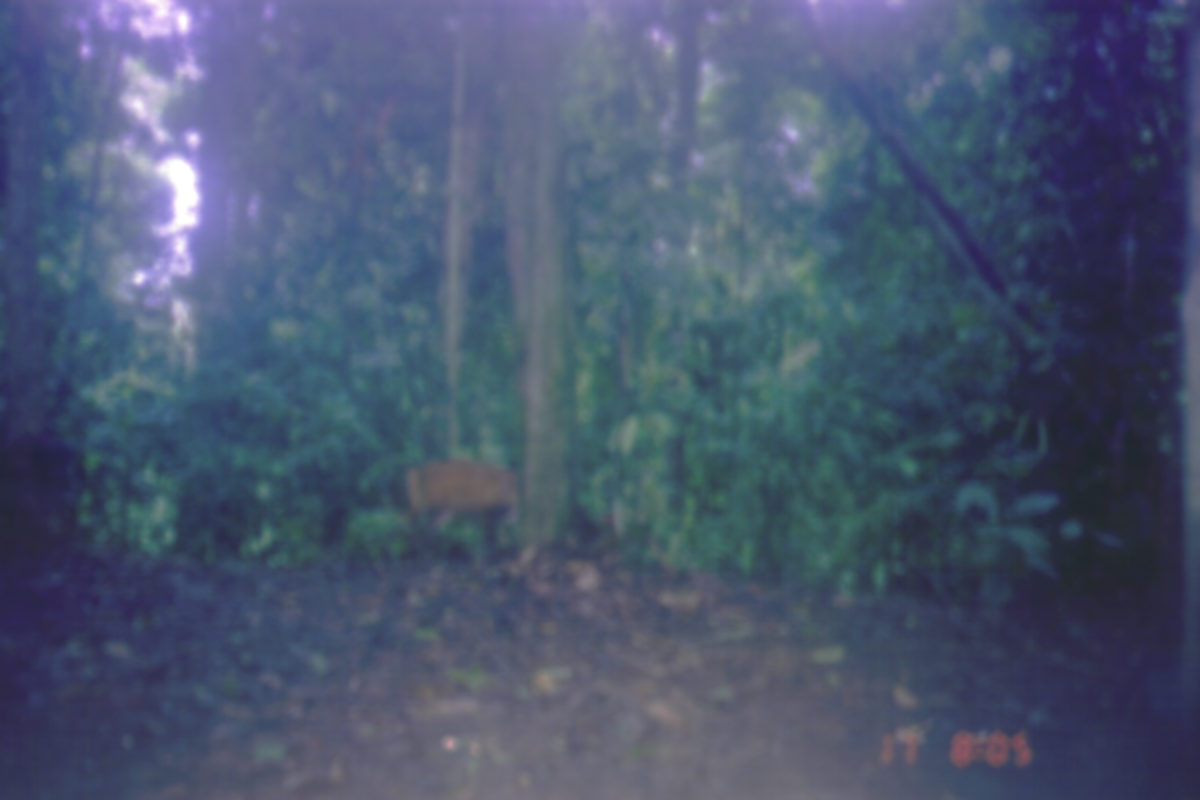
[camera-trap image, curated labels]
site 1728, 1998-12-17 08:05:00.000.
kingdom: Animalia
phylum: Chordata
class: Mammalia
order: Artiodactyla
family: Cervidae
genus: Muntiacus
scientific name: Muntiacus muntjak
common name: southern red muntjac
Muntiacus muntjak (southern red muntjac), count 1.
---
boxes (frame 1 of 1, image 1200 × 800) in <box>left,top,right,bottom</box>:
muntiacus muntjak: <box>405,457,523,562</box>